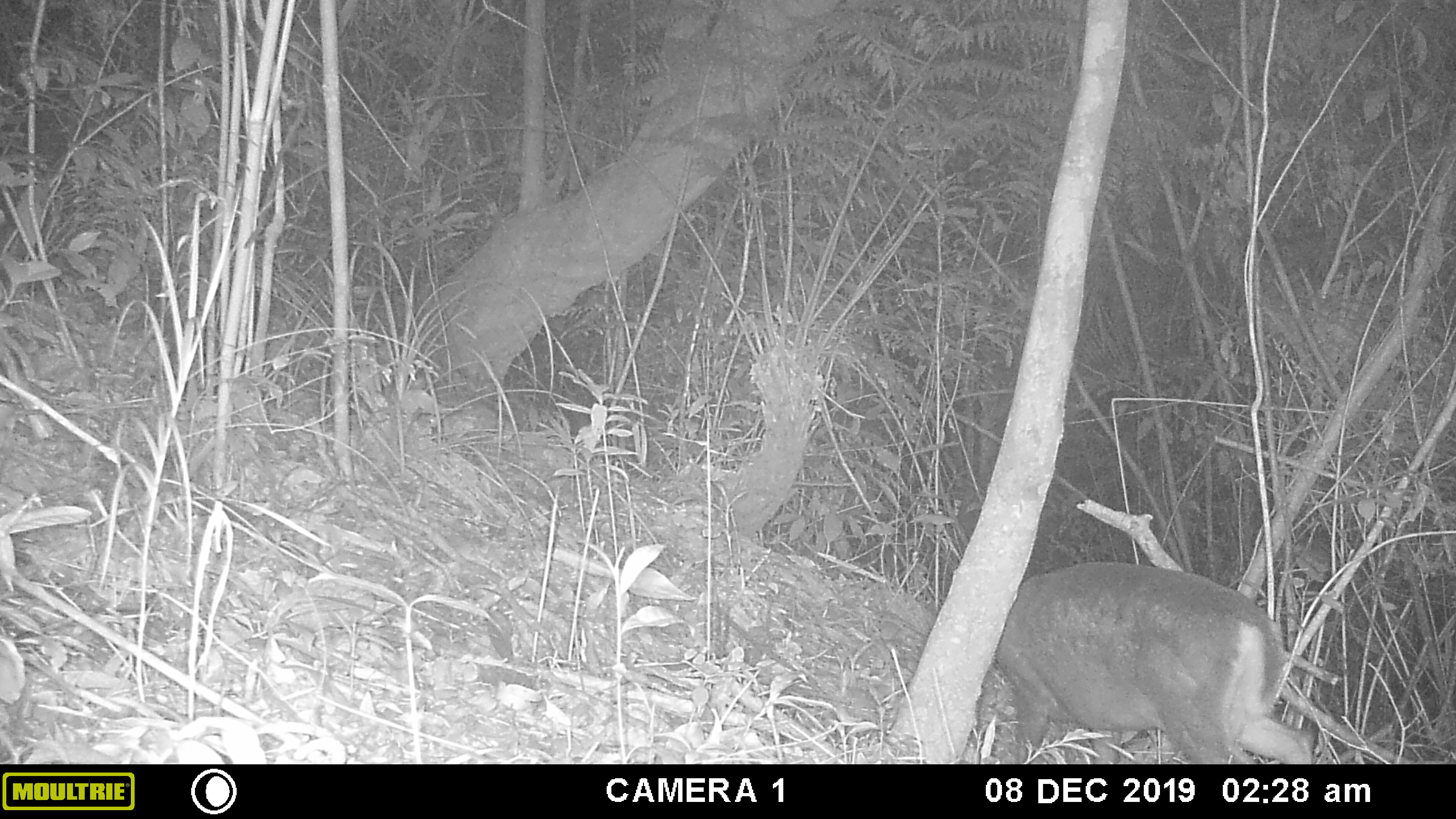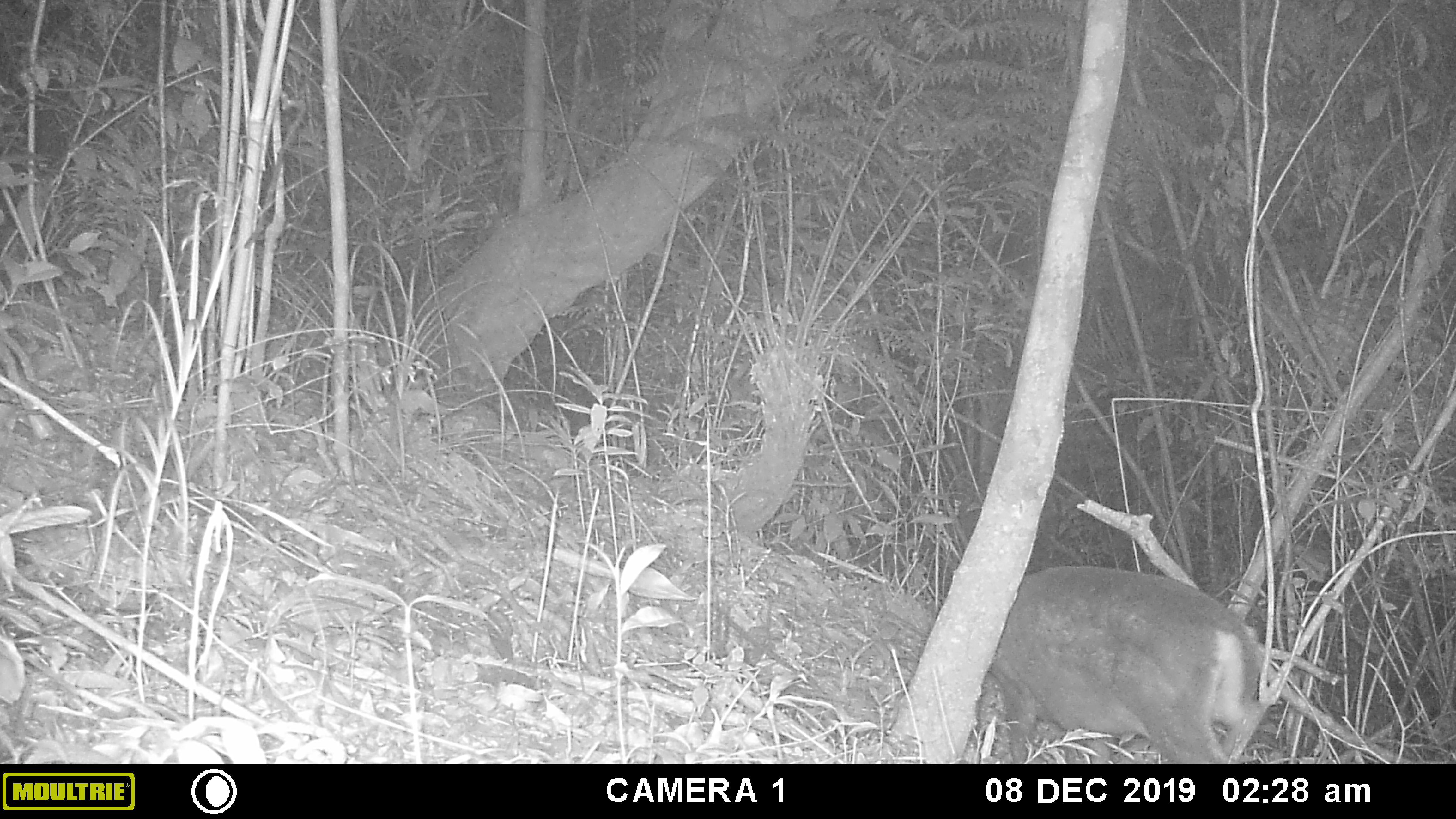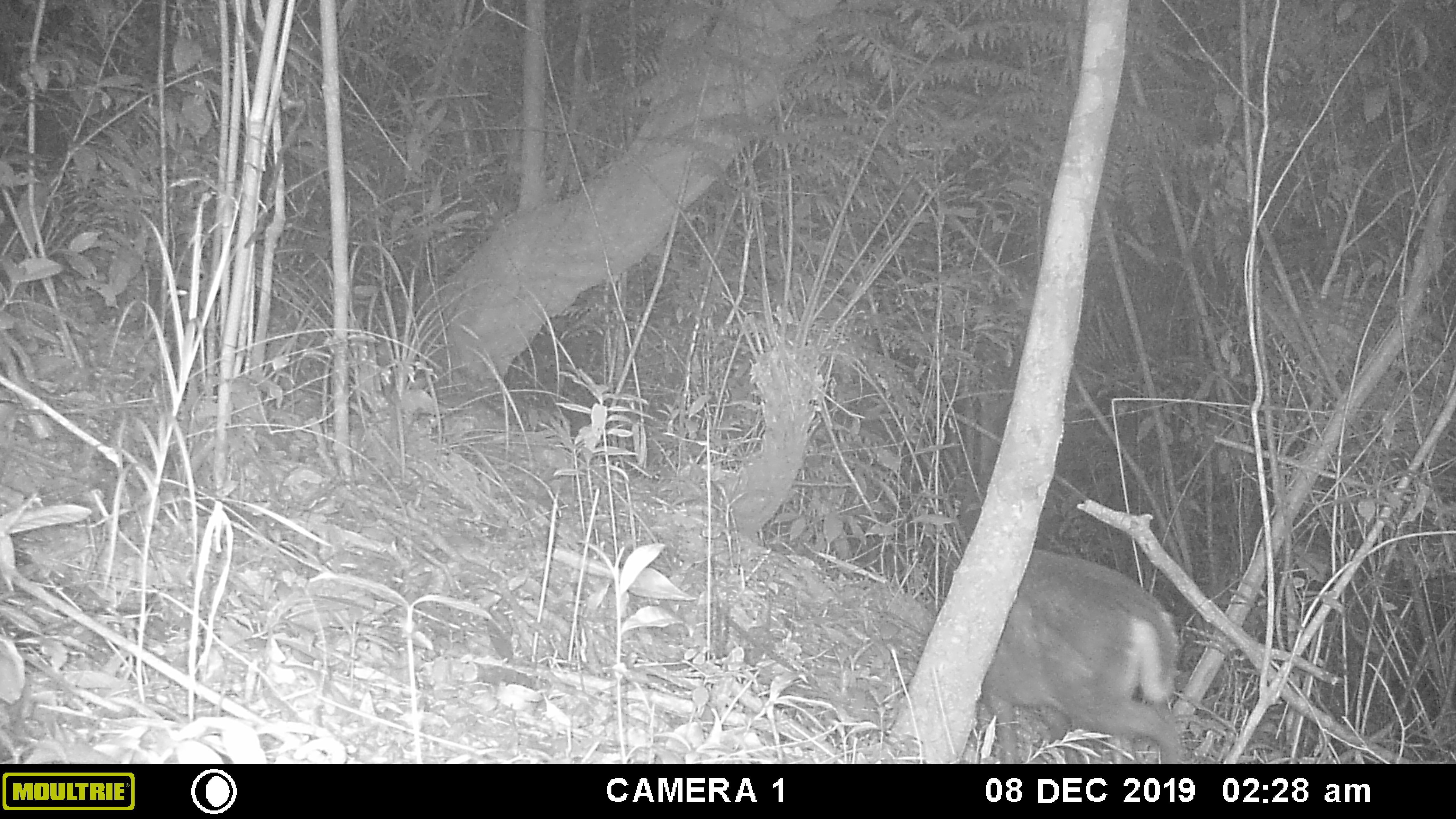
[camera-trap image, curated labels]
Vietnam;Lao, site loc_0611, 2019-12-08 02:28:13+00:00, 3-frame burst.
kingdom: Animalia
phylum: Chordata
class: Mammalia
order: Artiodactyla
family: Cervidae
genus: Muntiacus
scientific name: Muntiacus rooseveltorum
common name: roosevelt's muntjac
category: roosevelts muntjac group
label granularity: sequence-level